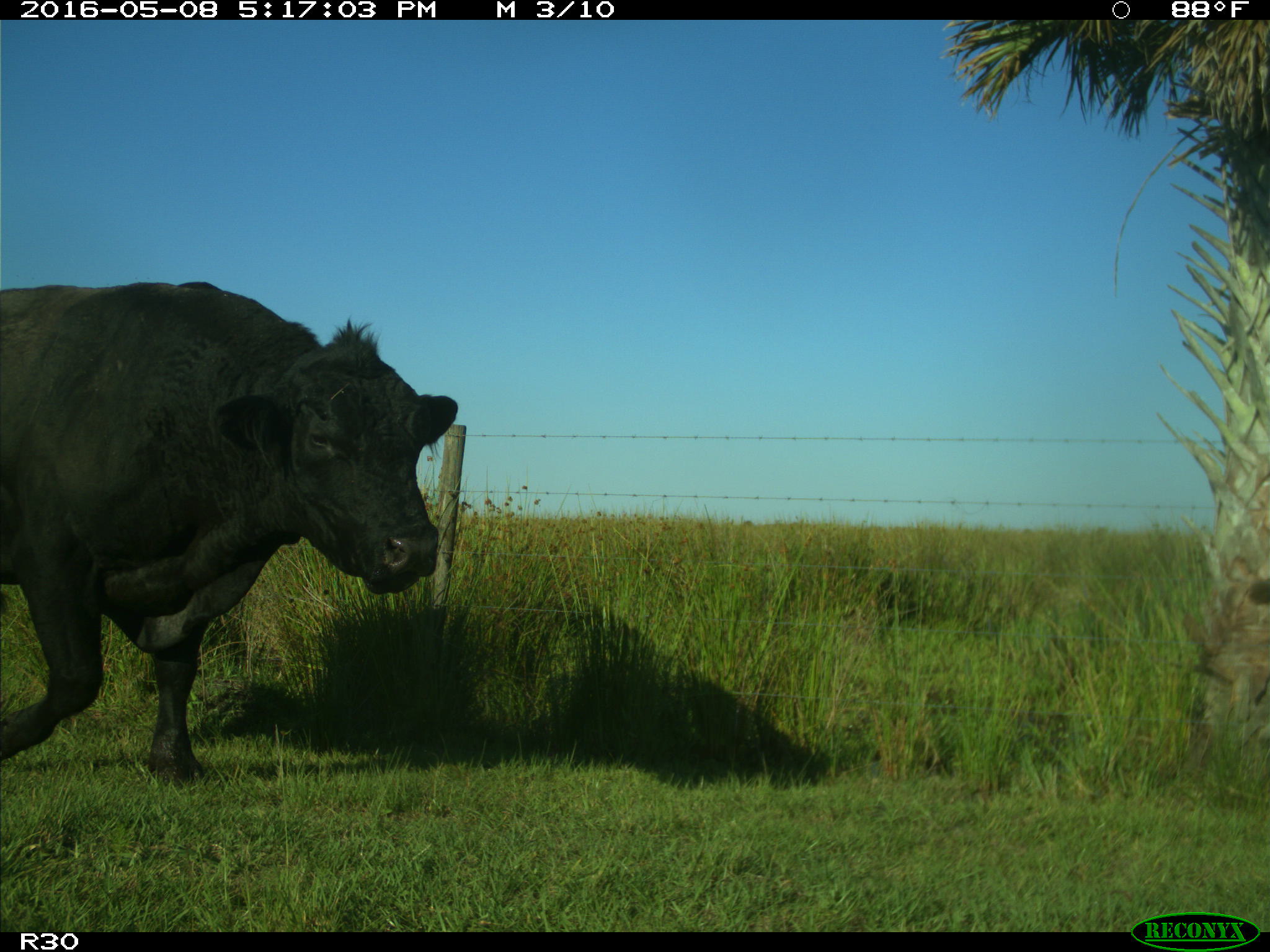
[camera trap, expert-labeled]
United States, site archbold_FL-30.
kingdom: Animalia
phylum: Chordata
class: Mammalia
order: Artiodactyla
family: Bovidae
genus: Bos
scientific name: Bos taurus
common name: domestic cow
Bos taurus (domestic cow).